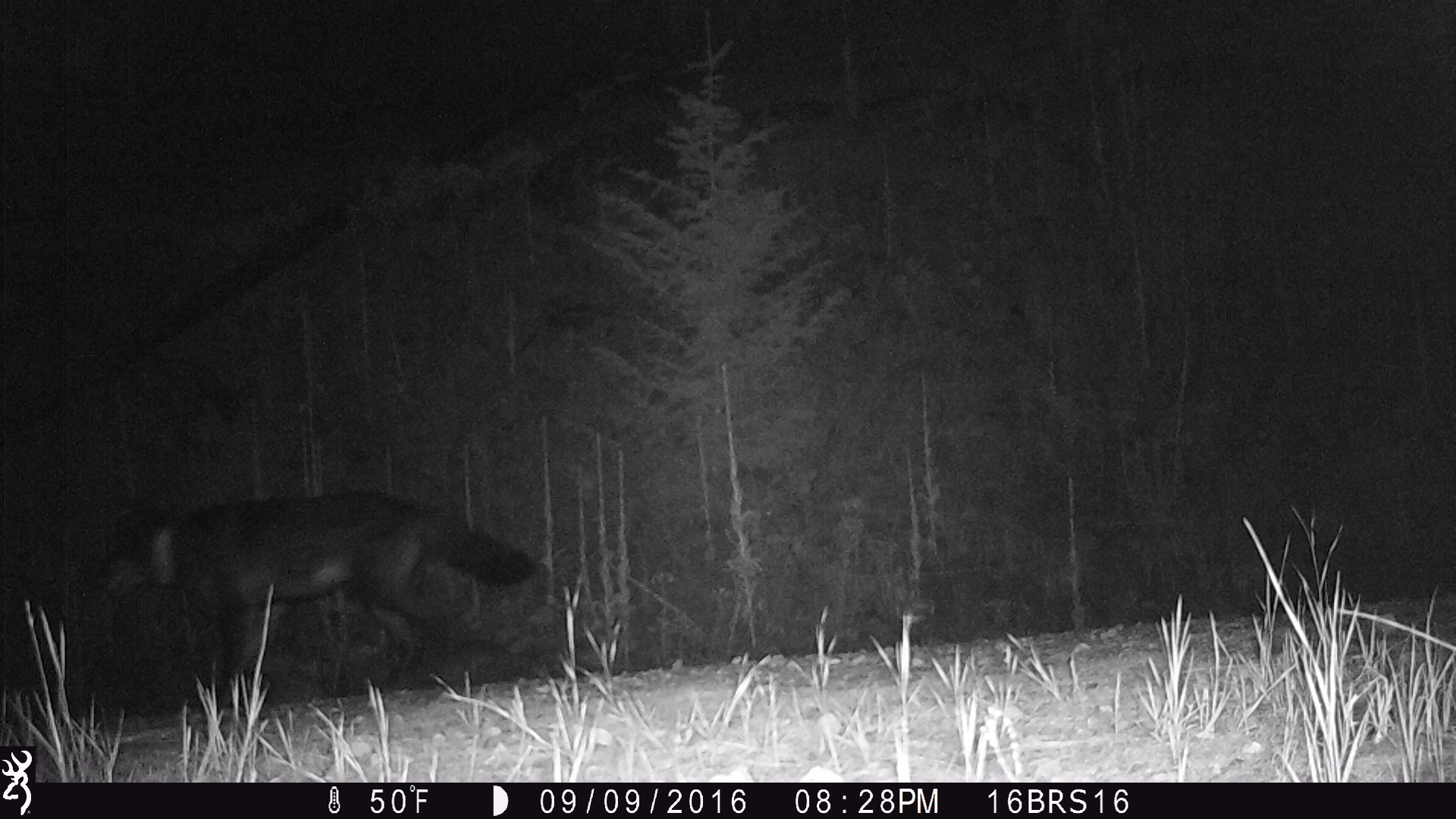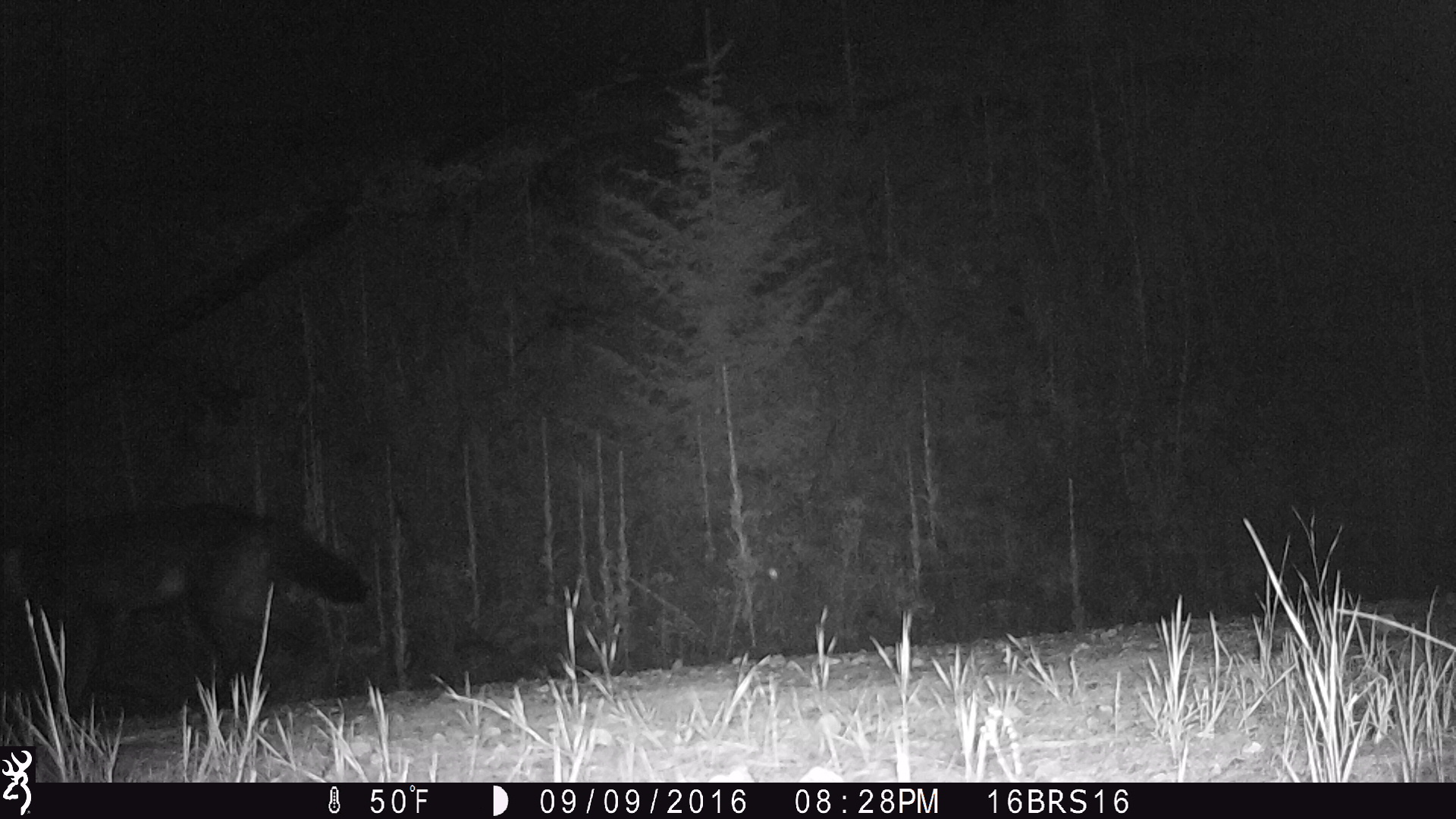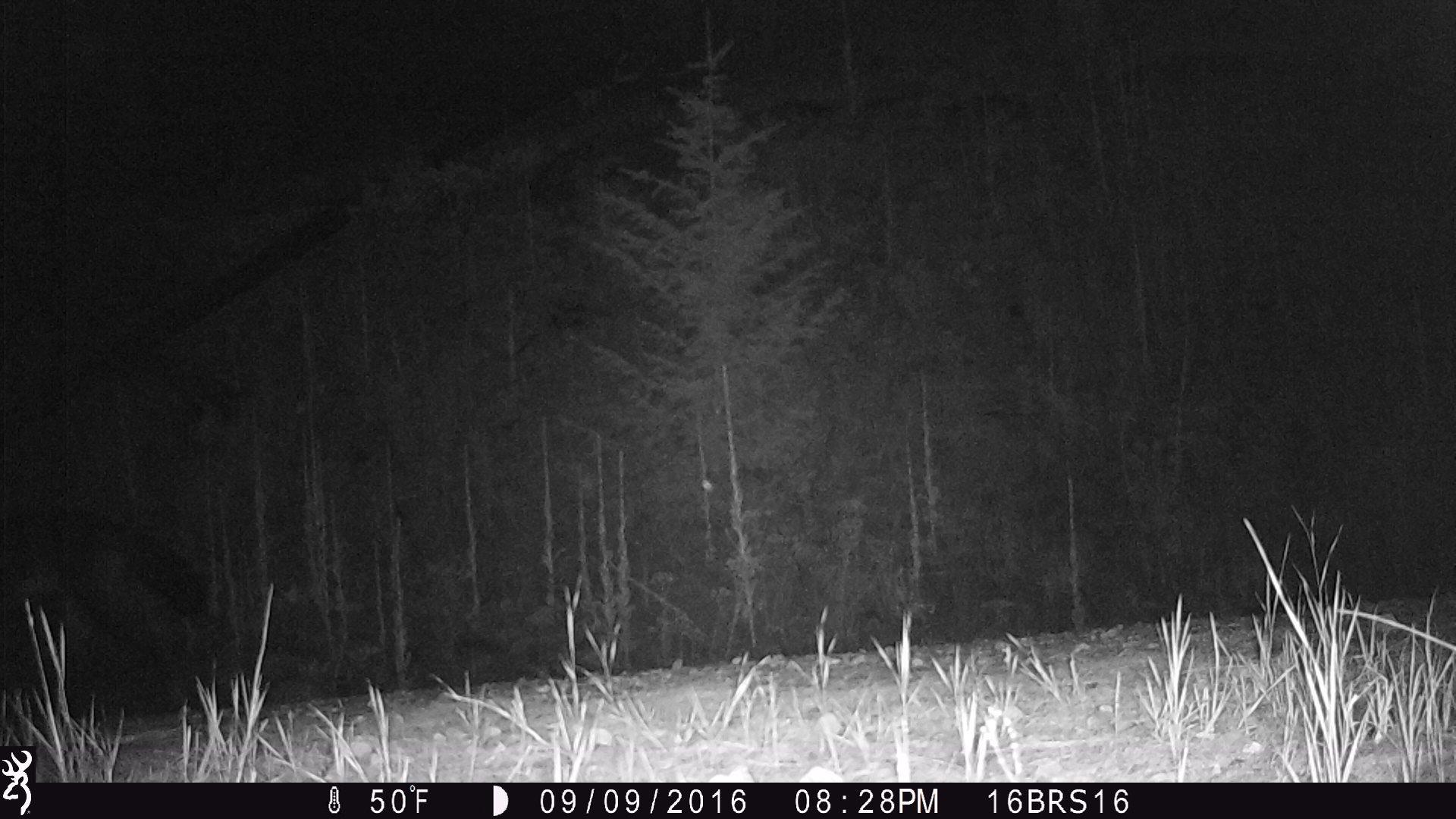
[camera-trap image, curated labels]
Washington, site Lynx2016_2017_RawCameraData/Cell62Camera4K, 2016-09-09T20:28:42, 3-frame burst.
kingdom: Animalia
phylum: Chordata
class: Mammalia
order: Carnivora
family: Canidae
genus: Canis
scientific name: Canis lupus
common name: gray wolf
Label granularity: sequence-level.